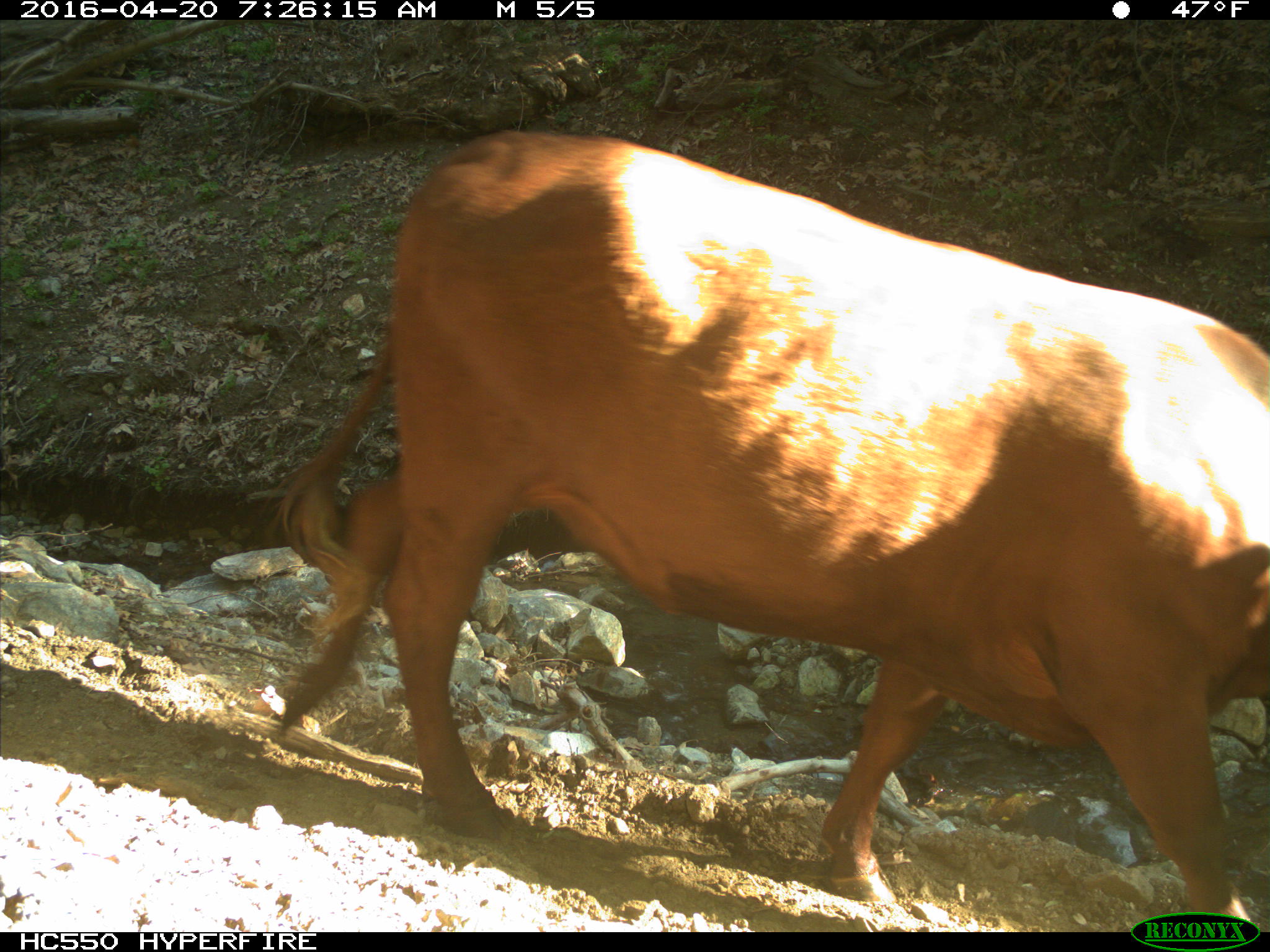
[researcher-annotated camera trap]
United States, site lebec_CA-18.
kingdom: Animalia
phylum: Chordata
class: Mammalia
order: Artiodactyla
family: Bovidae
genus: Bos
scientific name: Bos taurus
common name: domestic cow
Bos taurus (domestic cow).